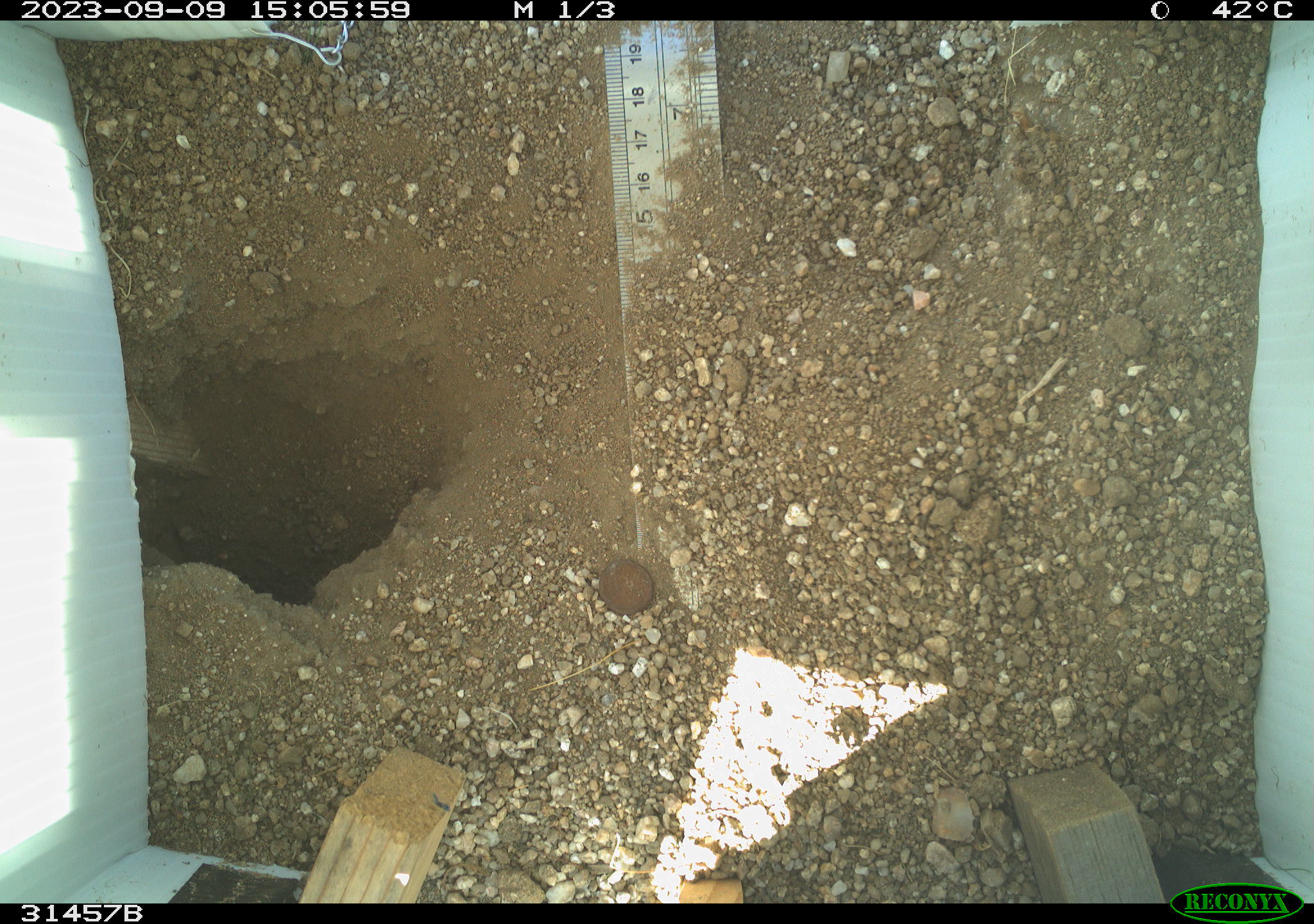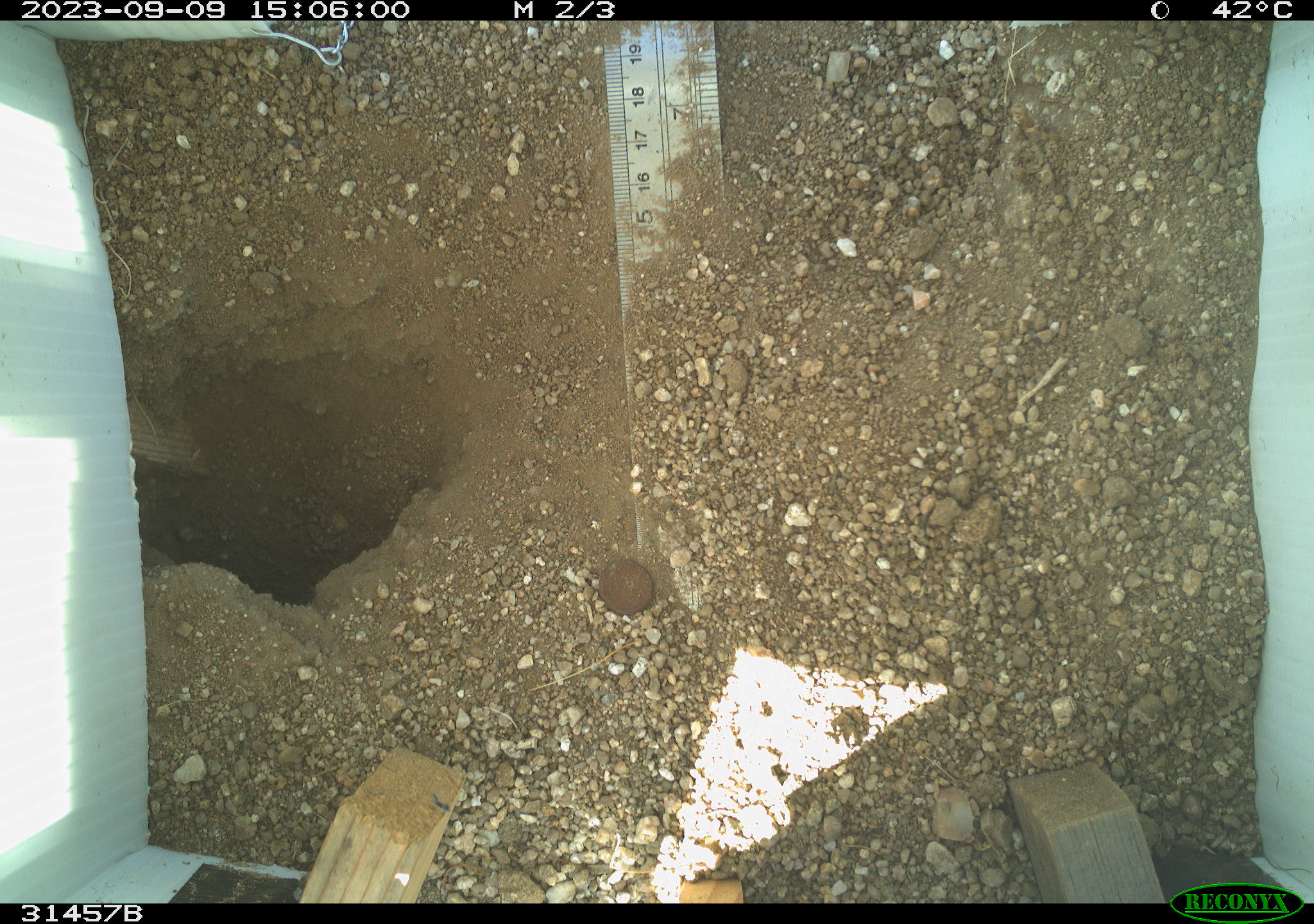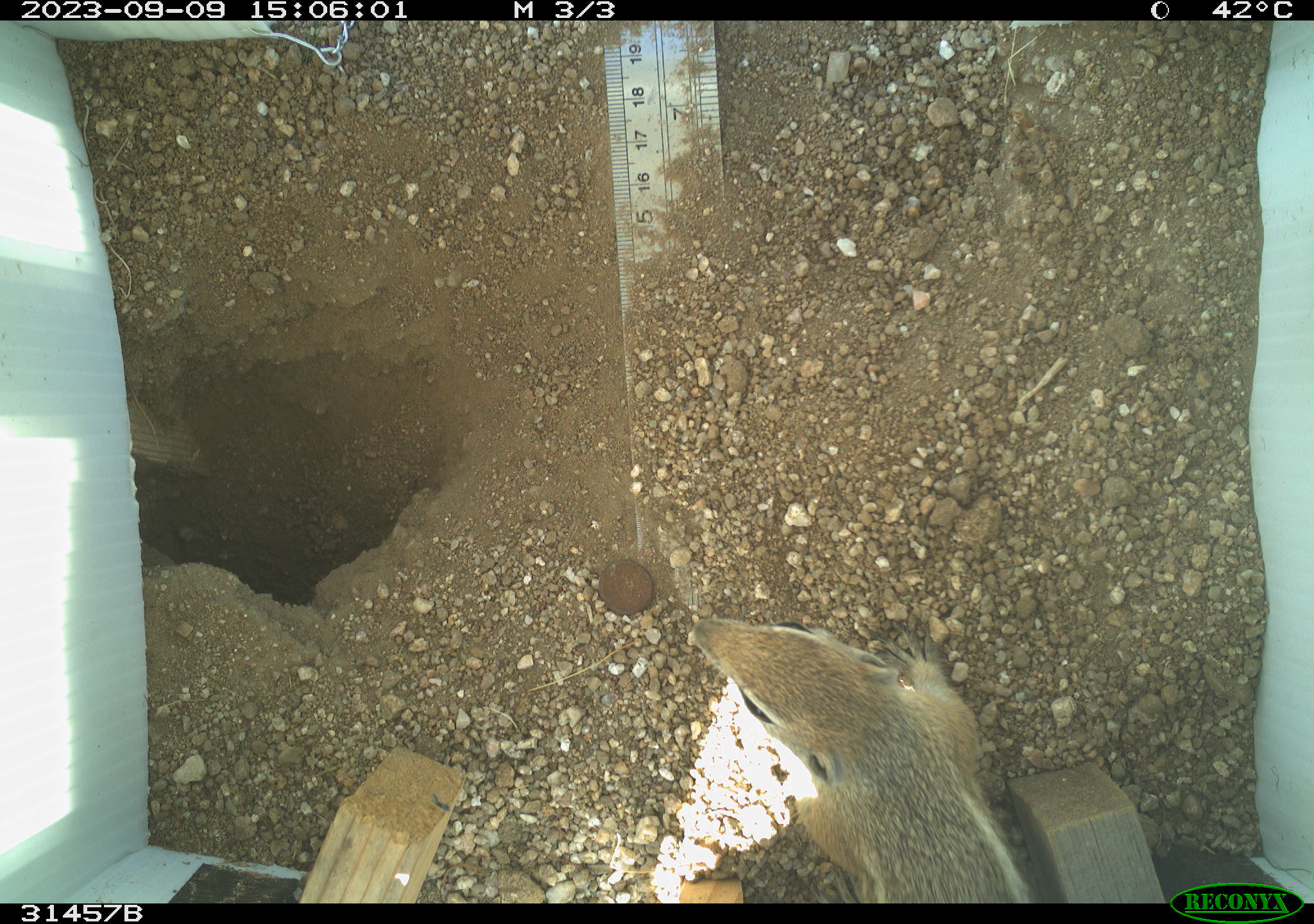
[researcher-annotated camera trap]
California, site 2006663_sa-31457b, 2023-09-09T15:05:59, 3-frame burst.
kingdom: Animalia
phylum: Chordata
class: Mammalia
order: Rodentia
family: Sciuridae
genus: Ammospermophilus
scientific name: Ammospermophilus leucurus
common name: white-tailed antelope squirrel